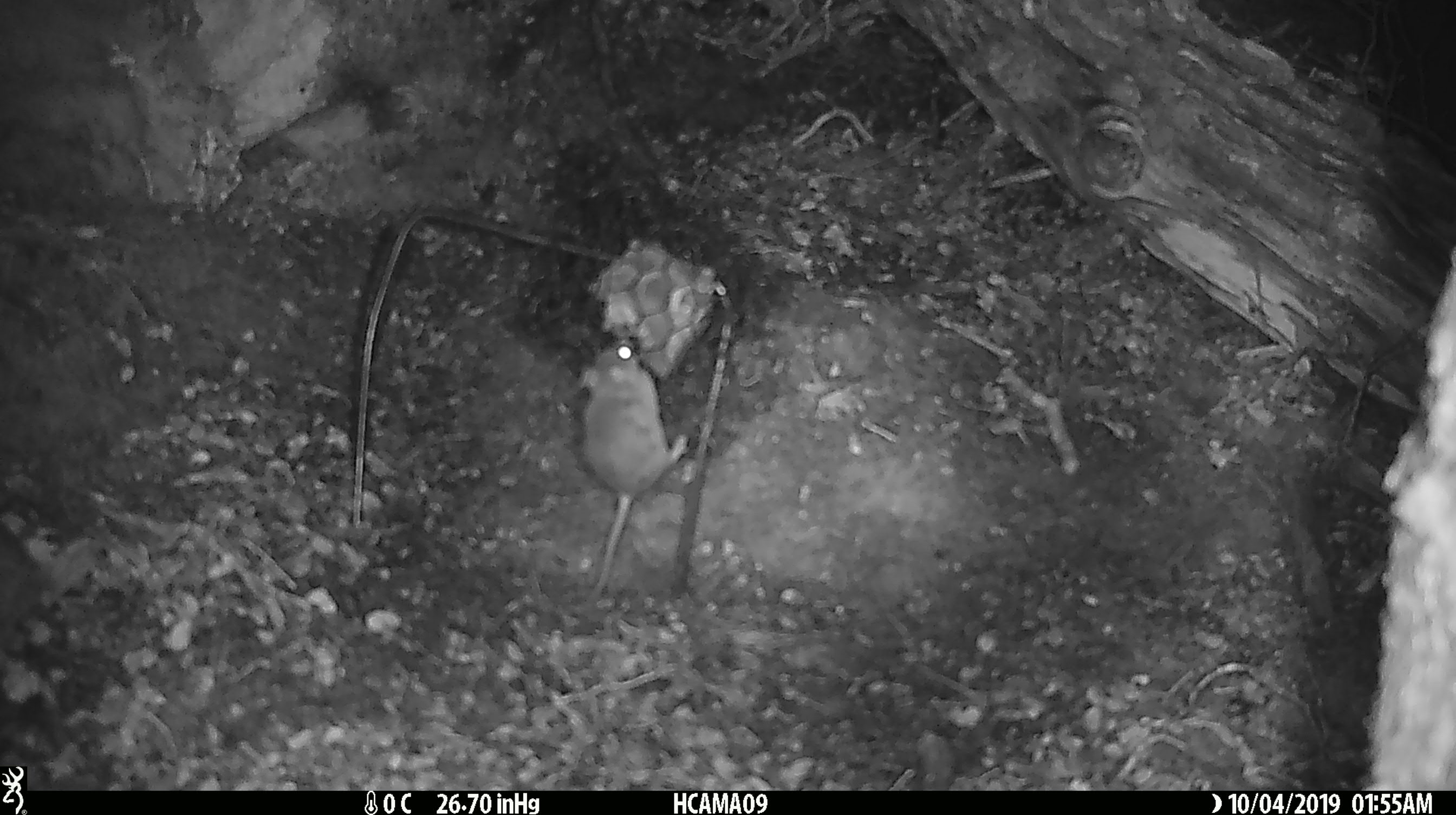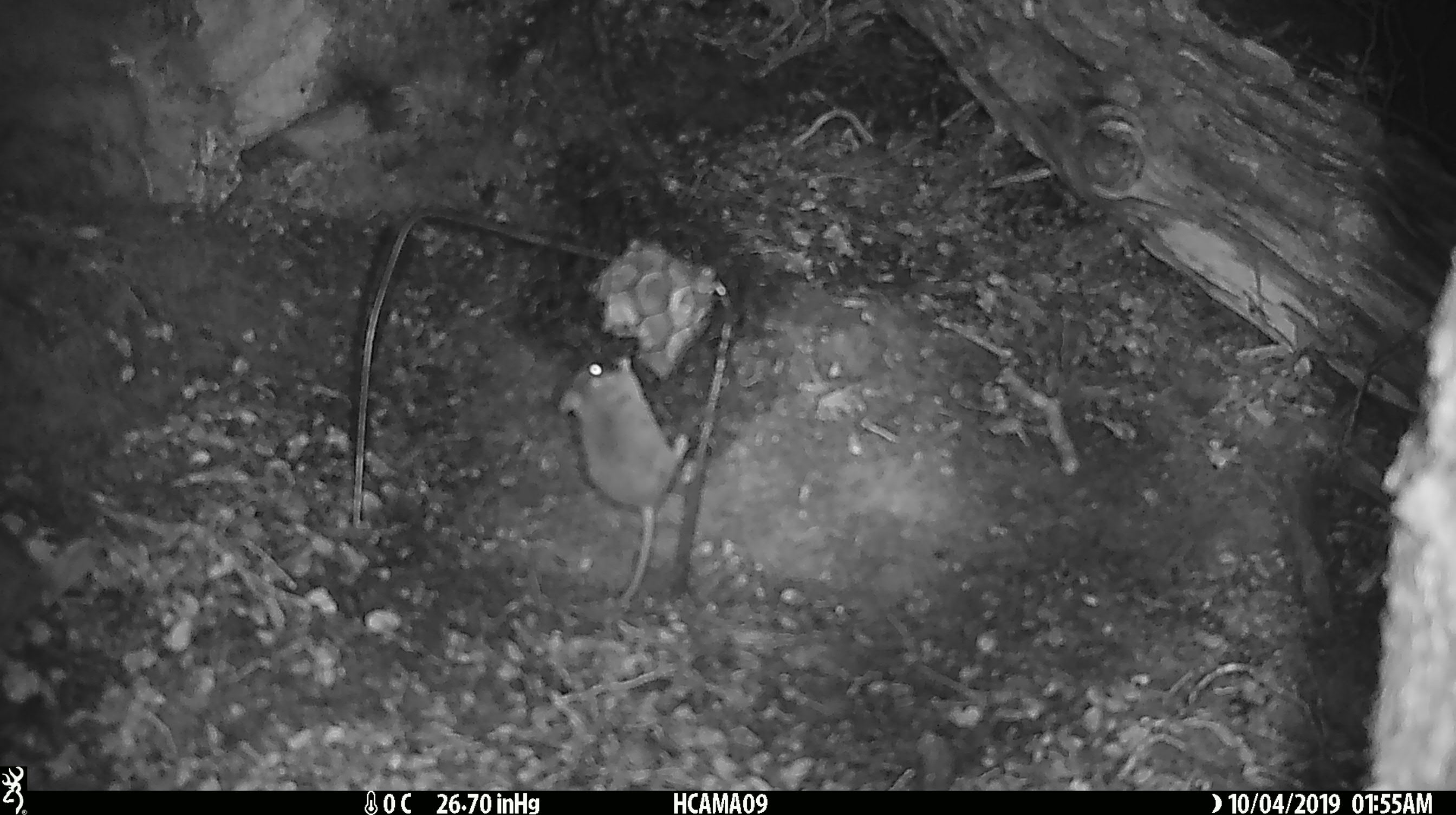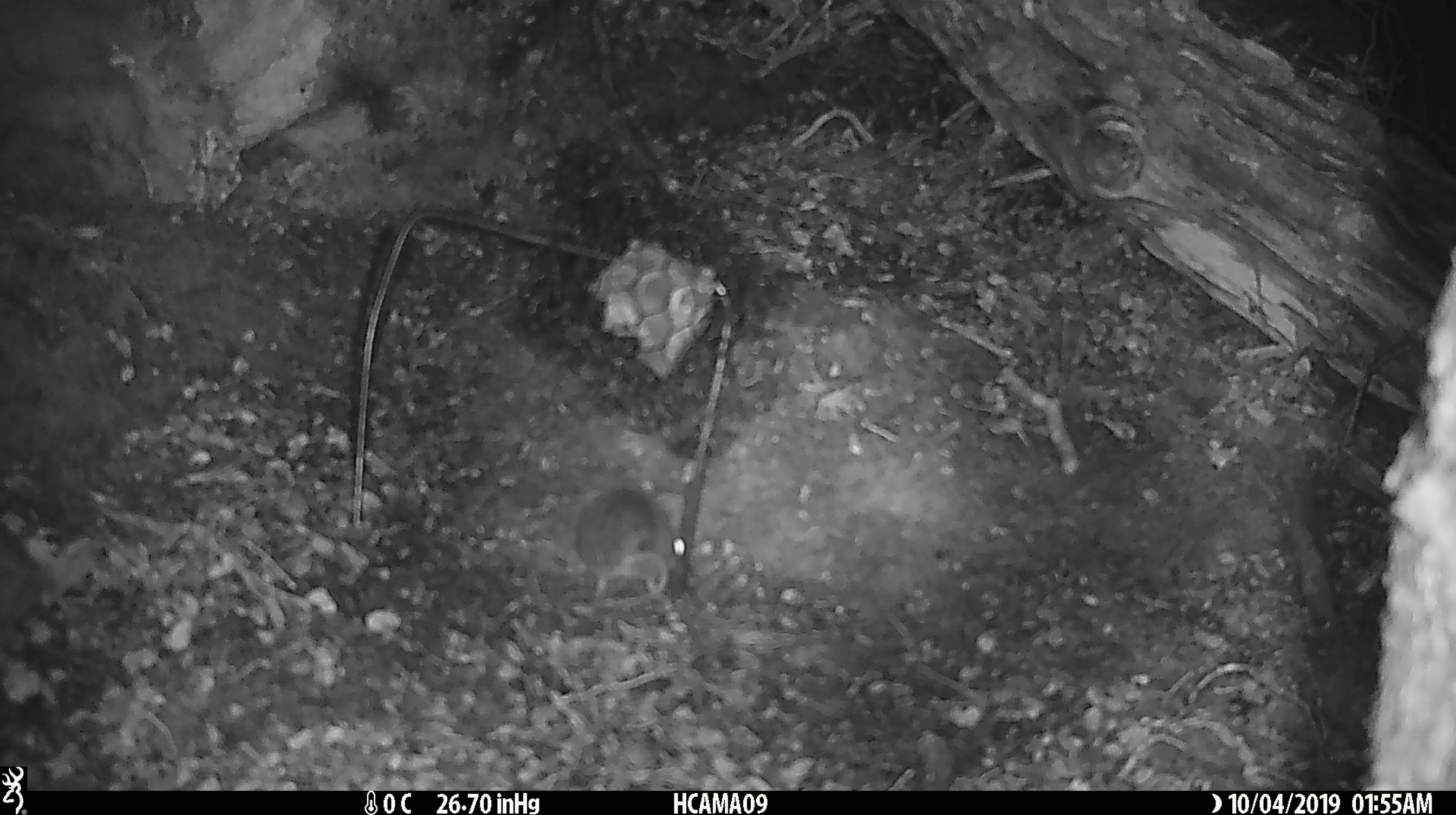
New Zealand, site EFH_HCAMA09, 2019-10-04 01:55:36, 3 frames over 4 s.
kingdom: Animalia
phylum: Chordata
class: Mammalia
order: Rodentia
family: Muridae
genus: Mus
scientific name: Mus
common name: mouse